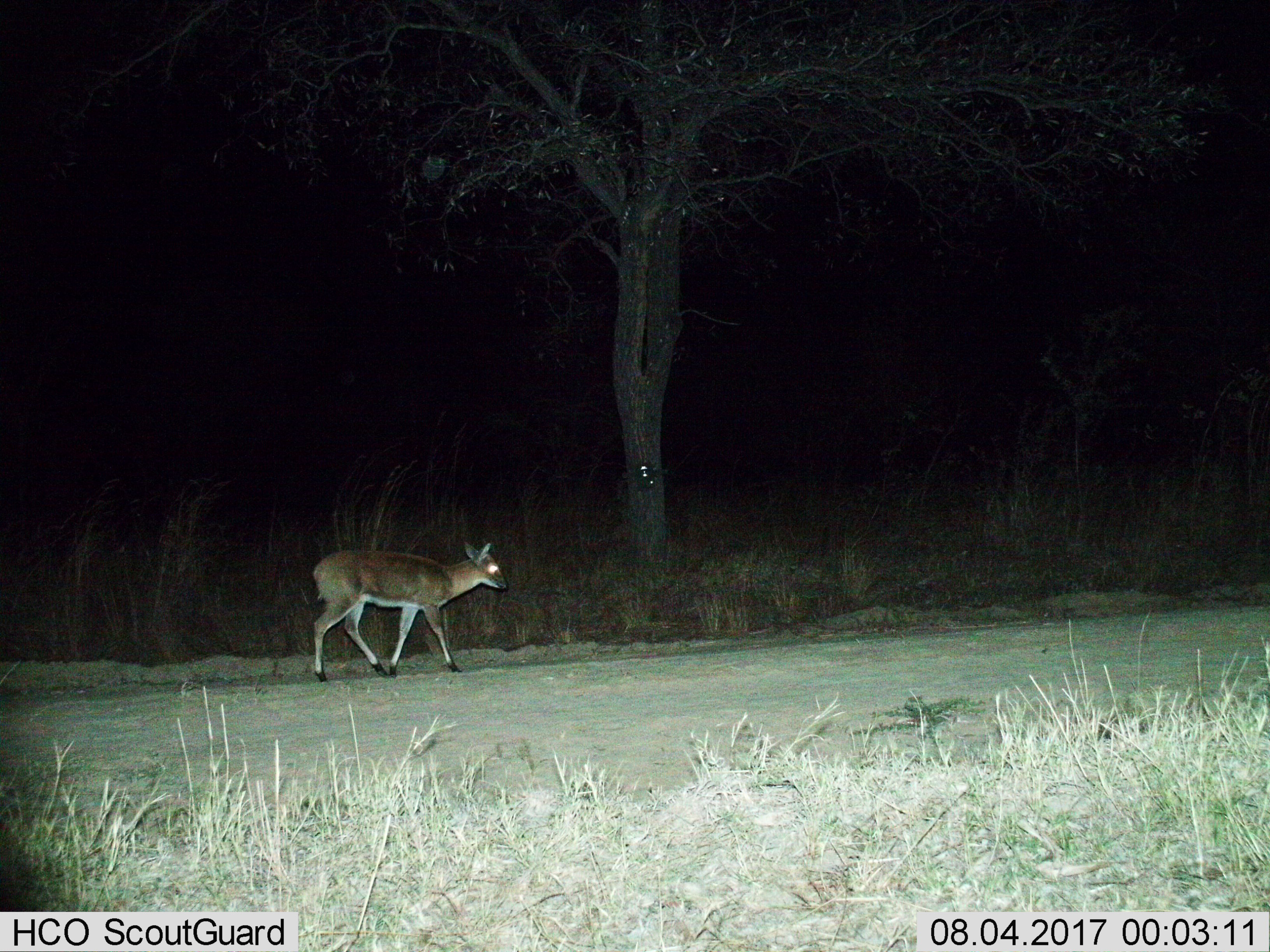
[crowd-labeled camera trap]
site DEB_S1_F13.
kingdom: Animalia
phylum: Chordata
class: Mammalia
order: Artiodactyla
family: Bovidae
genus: Sylvicapra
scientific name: Sylvicapra grimmia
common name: common duiker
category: duikercommongrey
Duikercommongrey (common duiker) (Sylvicapra grimmia), count 1. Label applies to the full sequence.